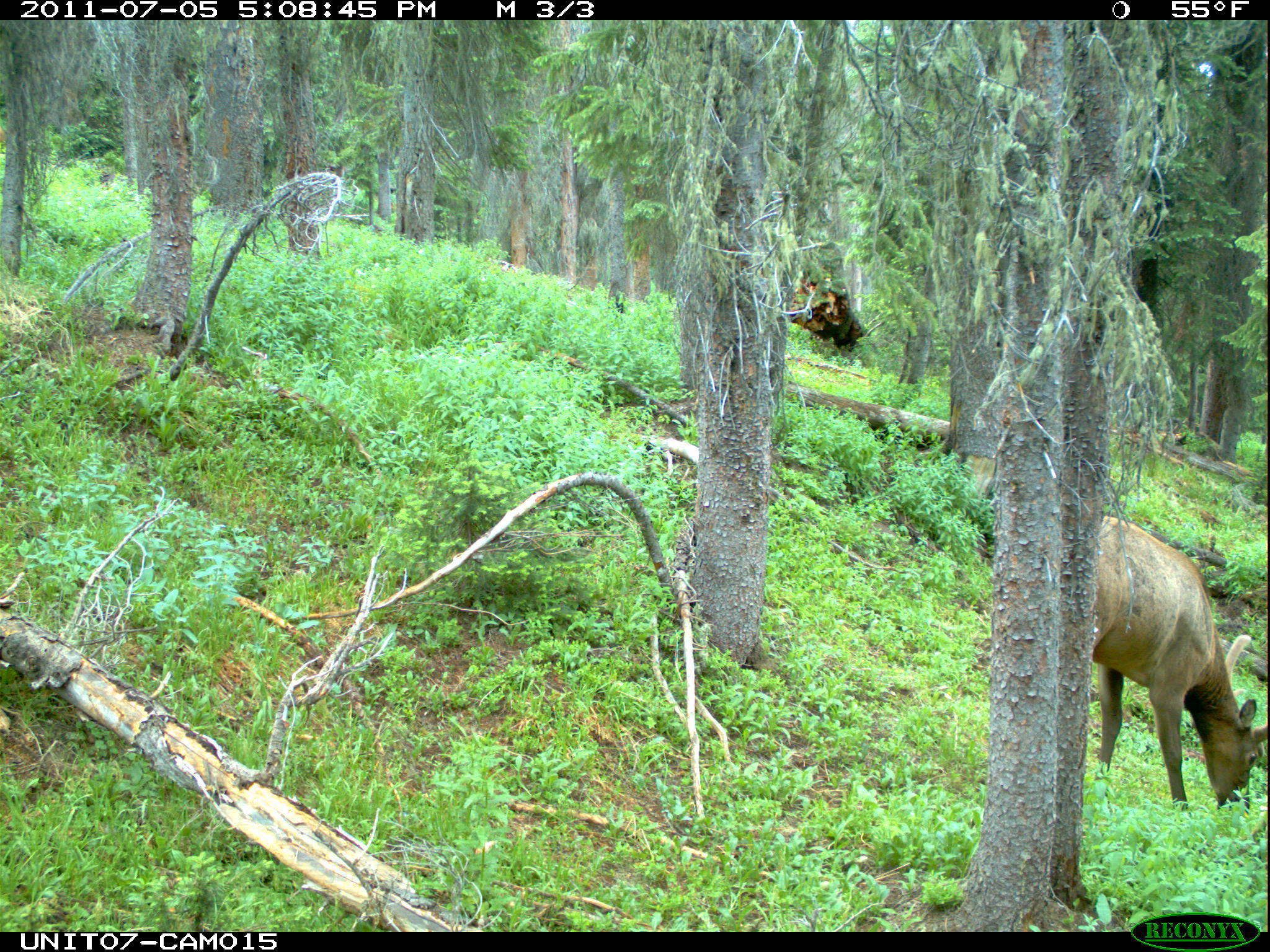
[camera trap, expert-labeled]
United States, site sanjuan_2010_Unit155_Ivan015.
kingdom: Animalia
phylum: Chordata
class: Mammalia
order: Artiodactyla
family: Cervidae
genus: Cervus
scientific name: Cervus elaphus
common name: red deer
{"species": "Cervus elaphus (red deer)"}